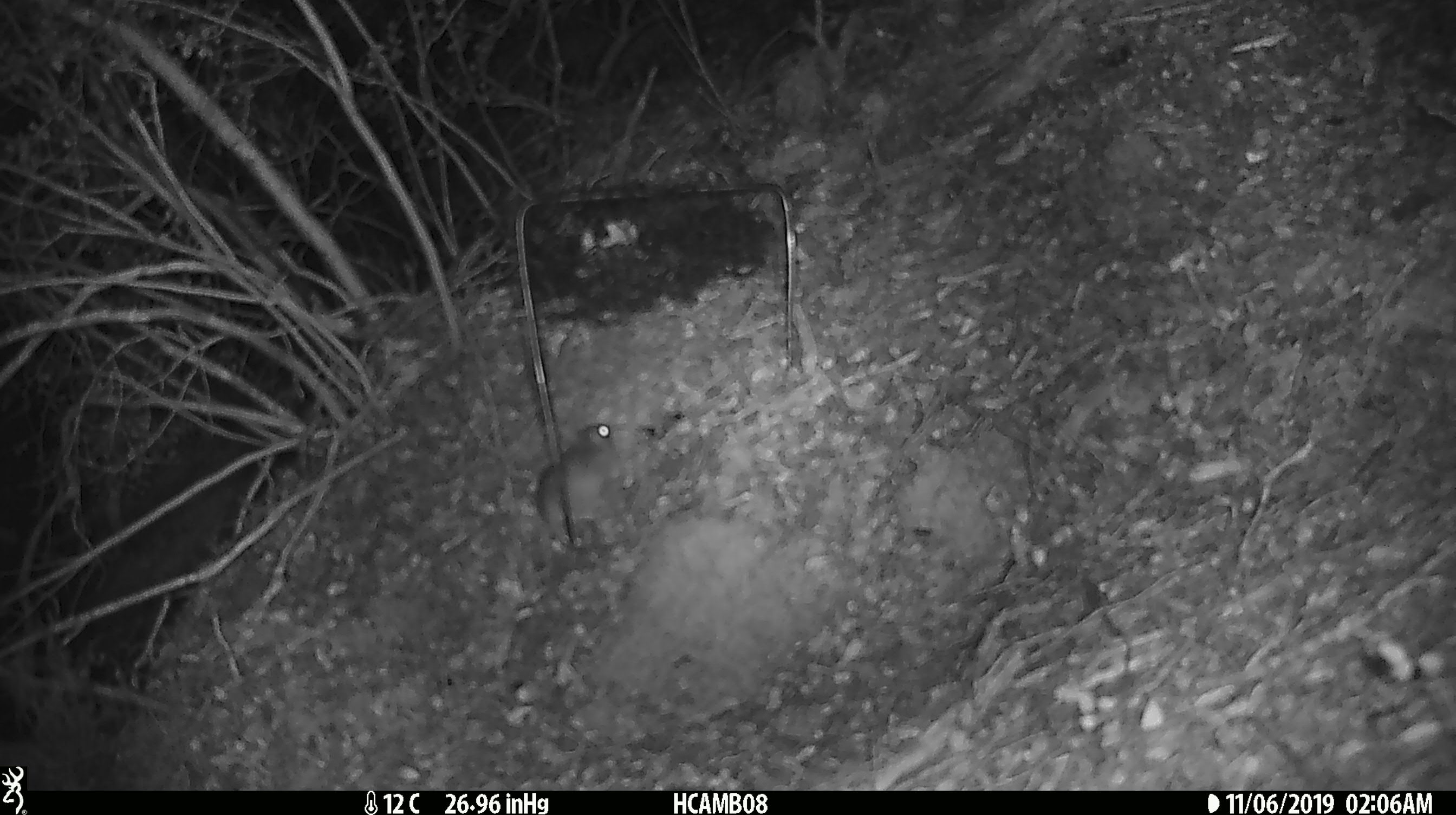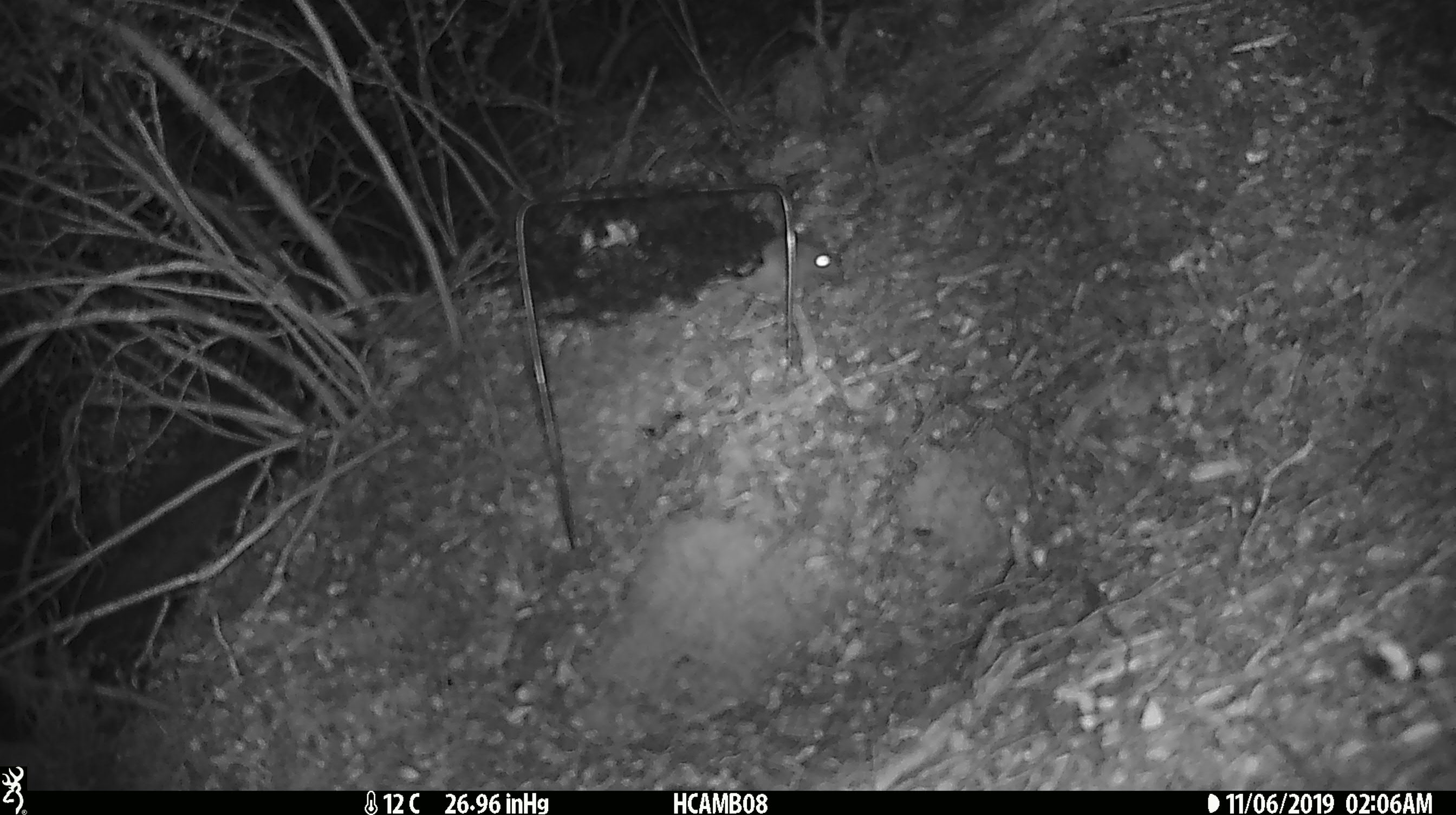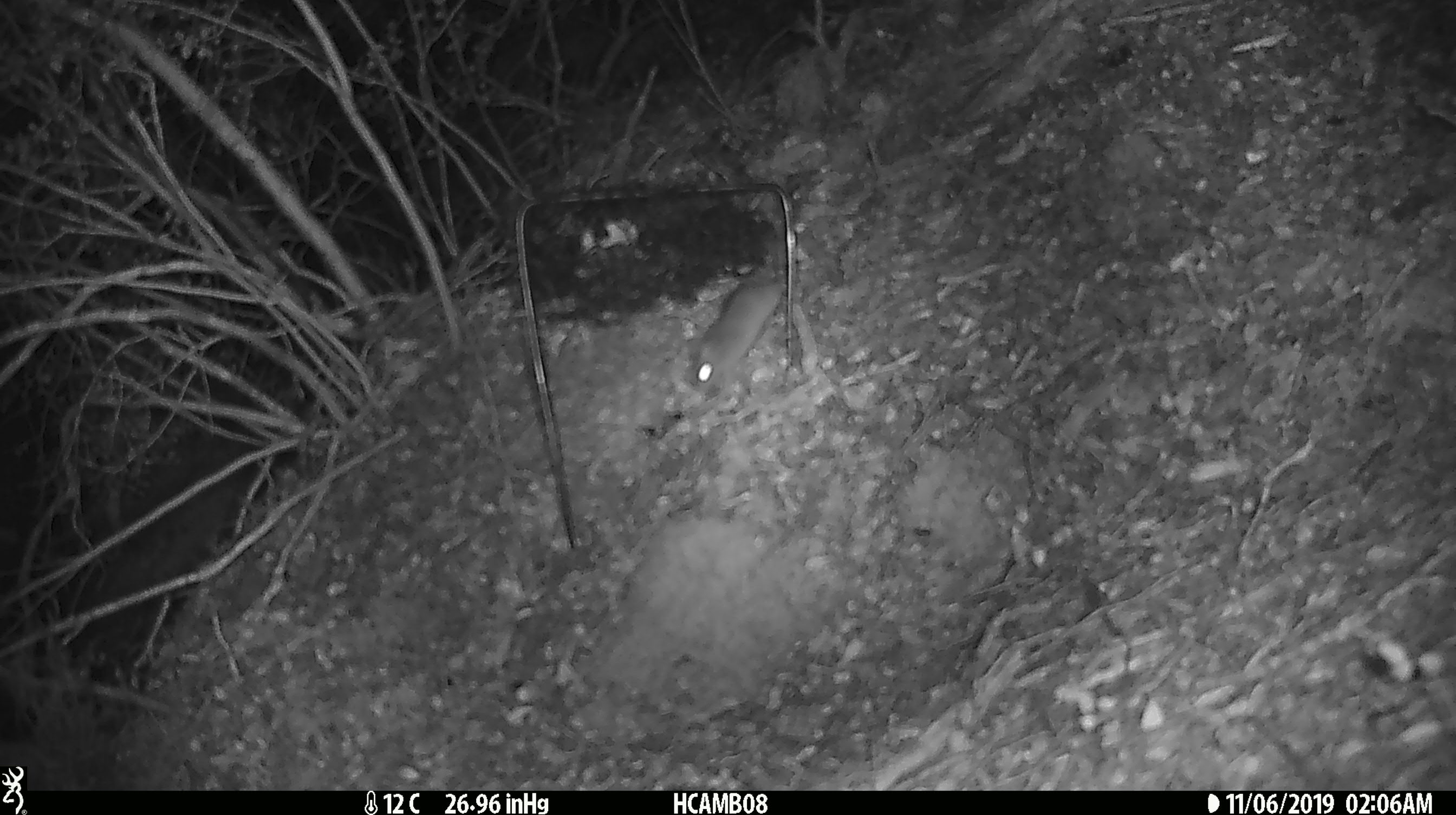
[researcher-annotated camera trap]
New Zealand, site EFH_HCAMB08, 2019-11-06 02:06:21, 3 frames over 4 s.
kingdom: Animalia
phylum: Chordata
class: Mammalia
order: Rodentia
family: Muridae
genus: Mus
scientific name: Mus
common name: mouse